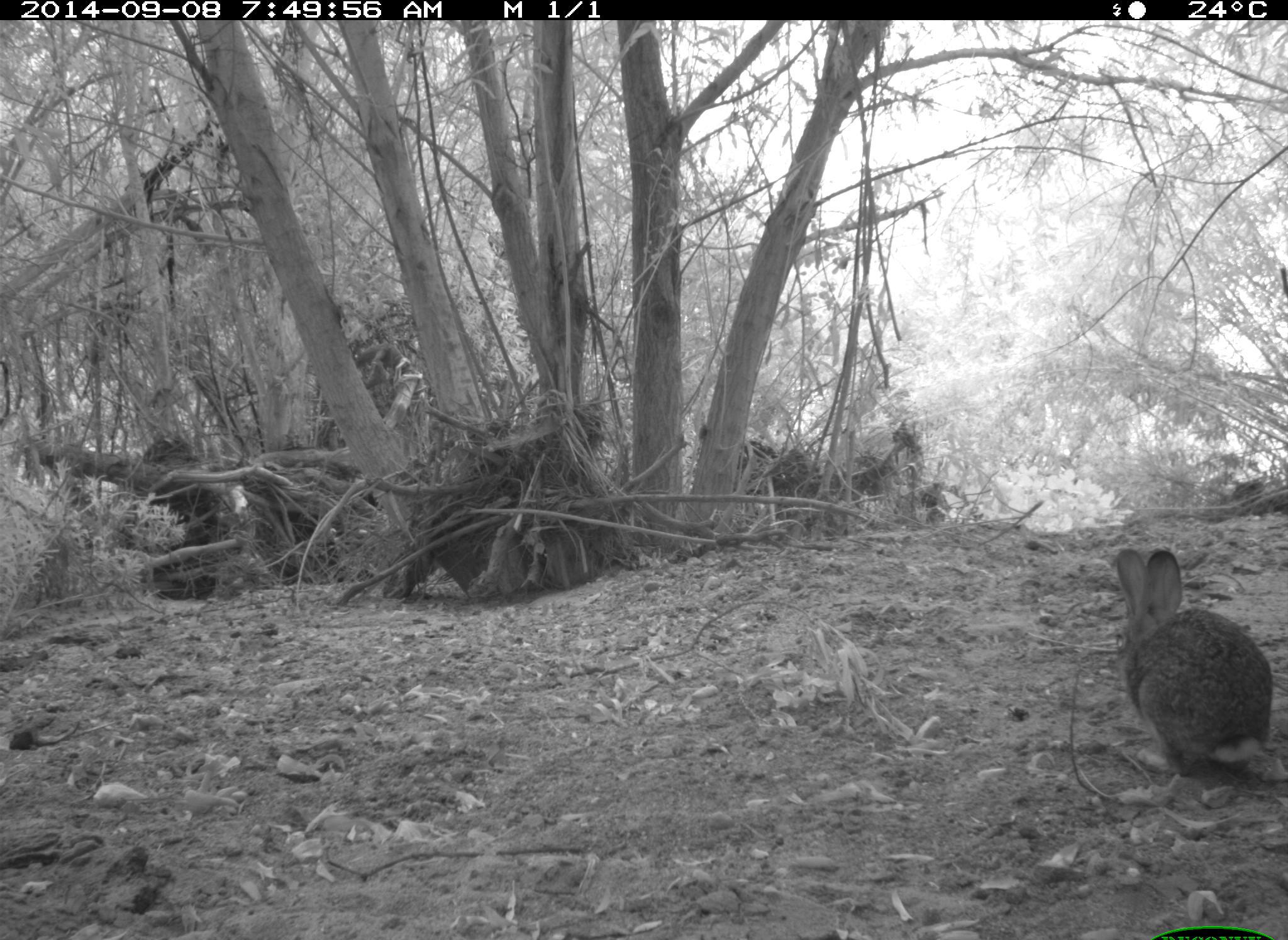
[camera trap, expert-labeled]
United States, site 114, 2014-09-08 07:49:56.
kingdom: Animalia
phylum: Chordata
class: Mammalia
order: Lagomorpha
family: Leporidae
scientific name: Leporidae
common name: rabbits and hares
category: rabbit